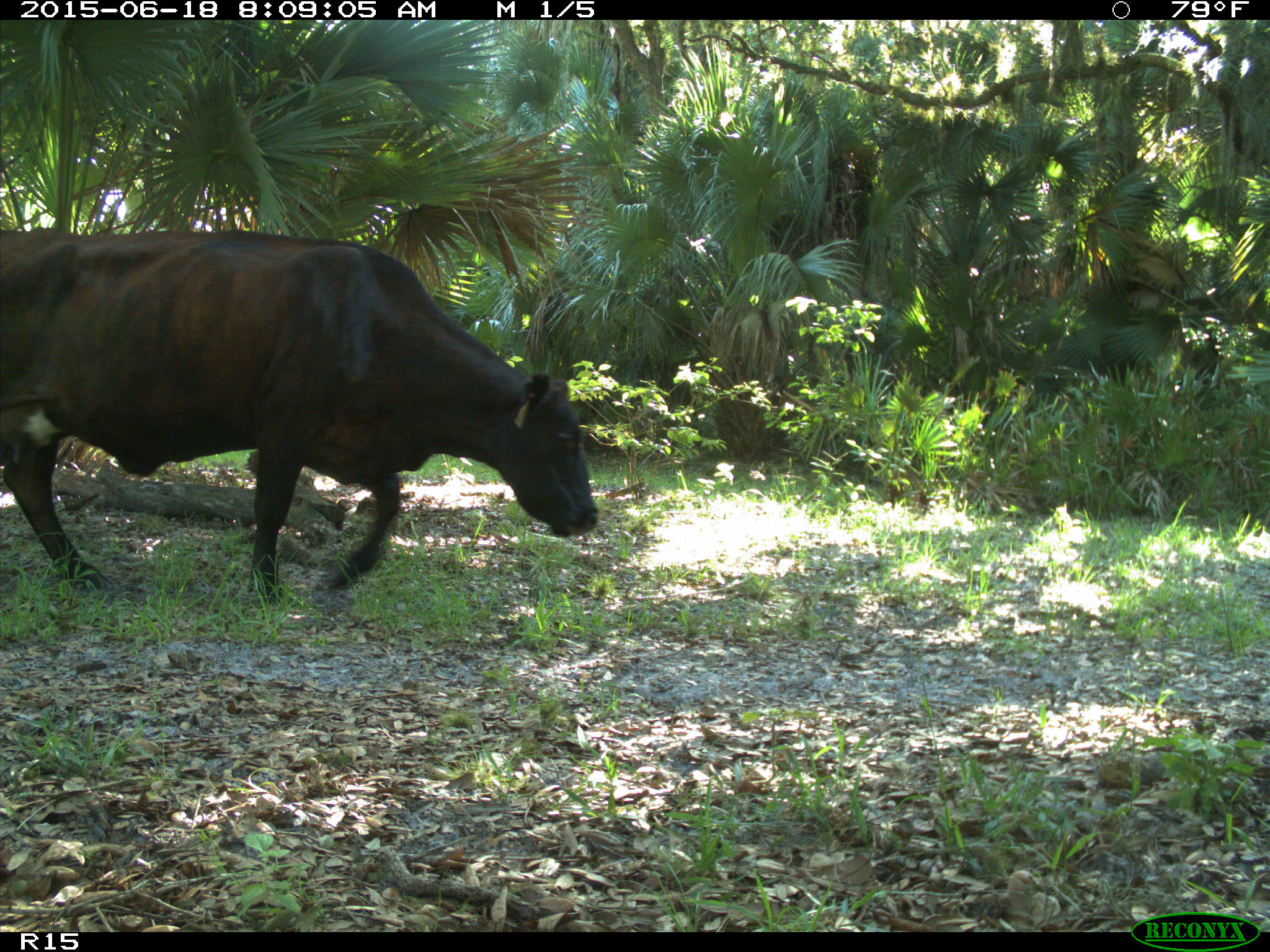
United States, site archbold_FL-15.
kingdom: Animalia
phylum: Chordata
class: Mammalia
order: Artiodactyla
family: Bovidae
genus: Bos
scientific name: Bos taurus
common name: domestic cow